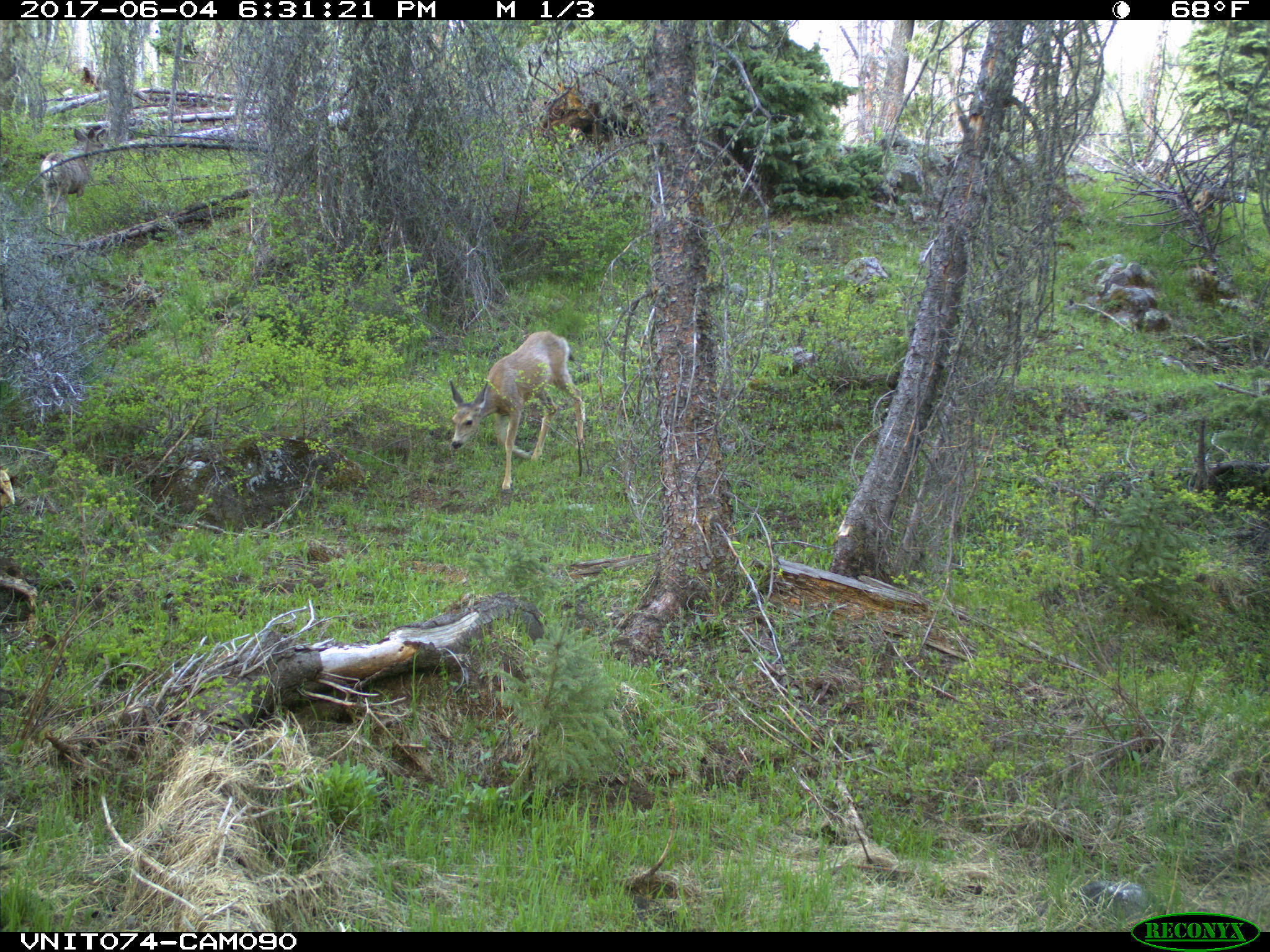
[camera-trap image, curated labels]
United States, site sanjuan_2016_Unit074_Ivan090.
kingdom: Animalia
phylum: Chordata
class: Mammalia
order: Artiodactyla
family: Cervidae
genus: Odocoileus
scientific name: Odocoileus hemionus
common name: mule deer